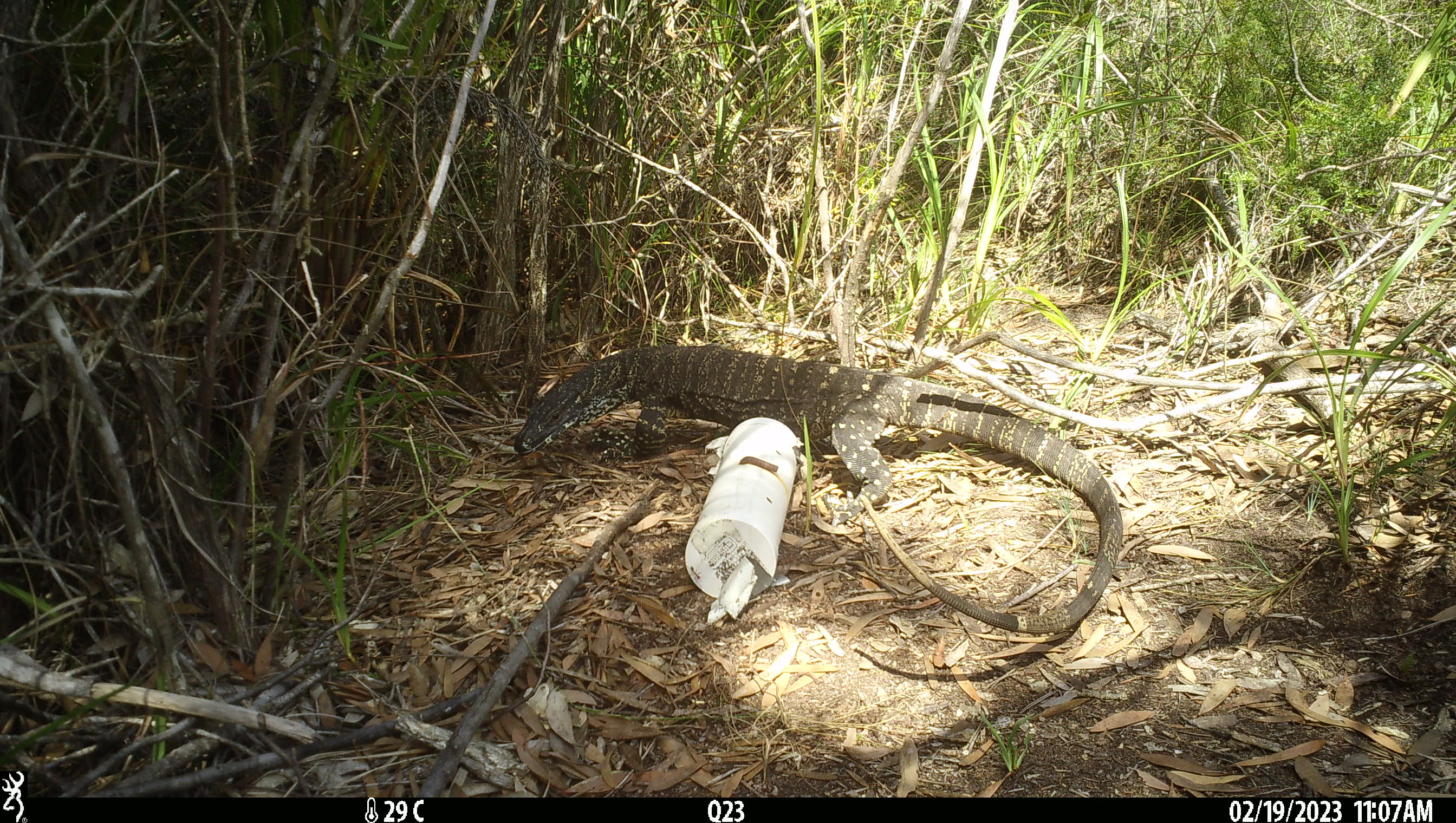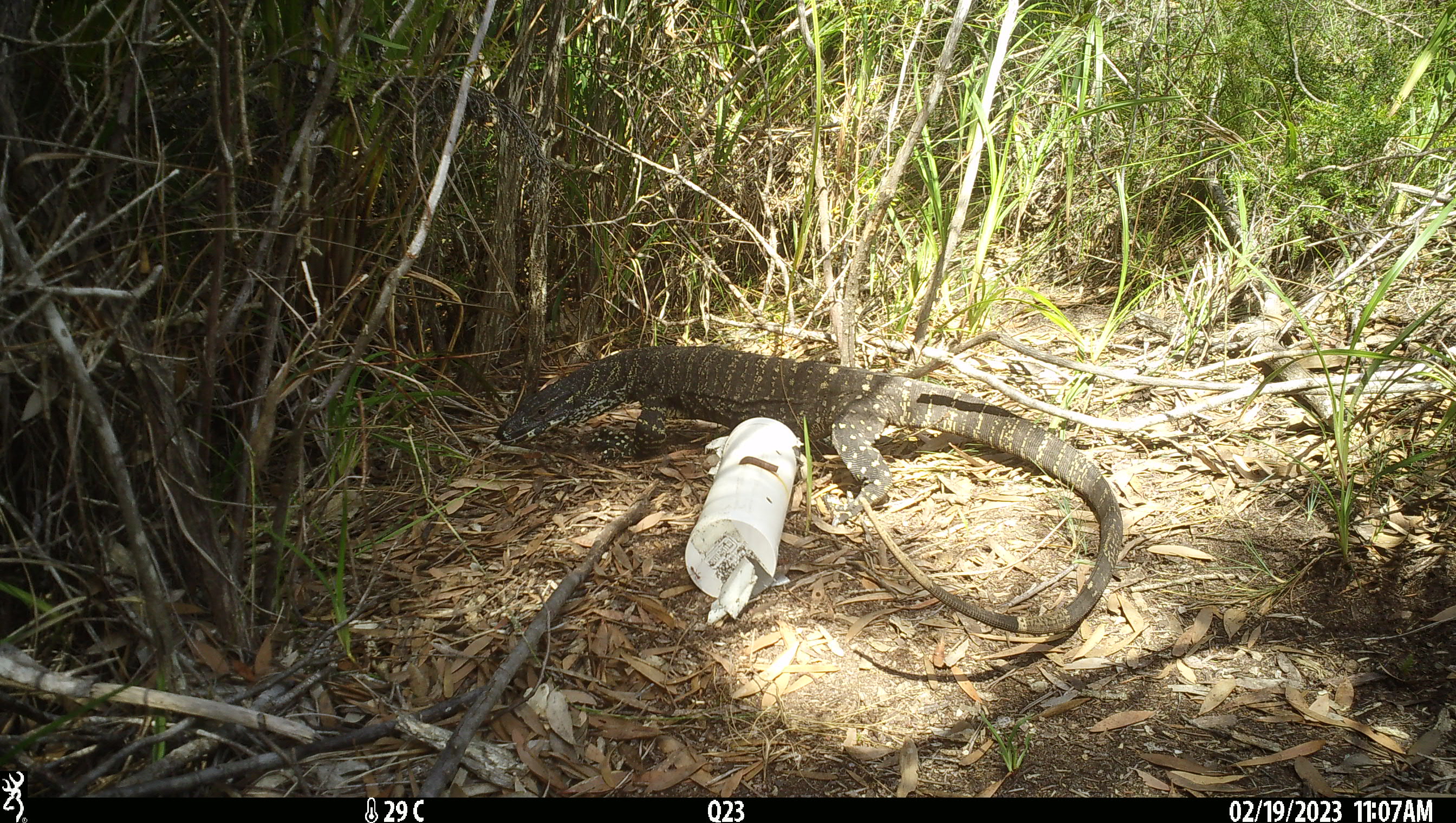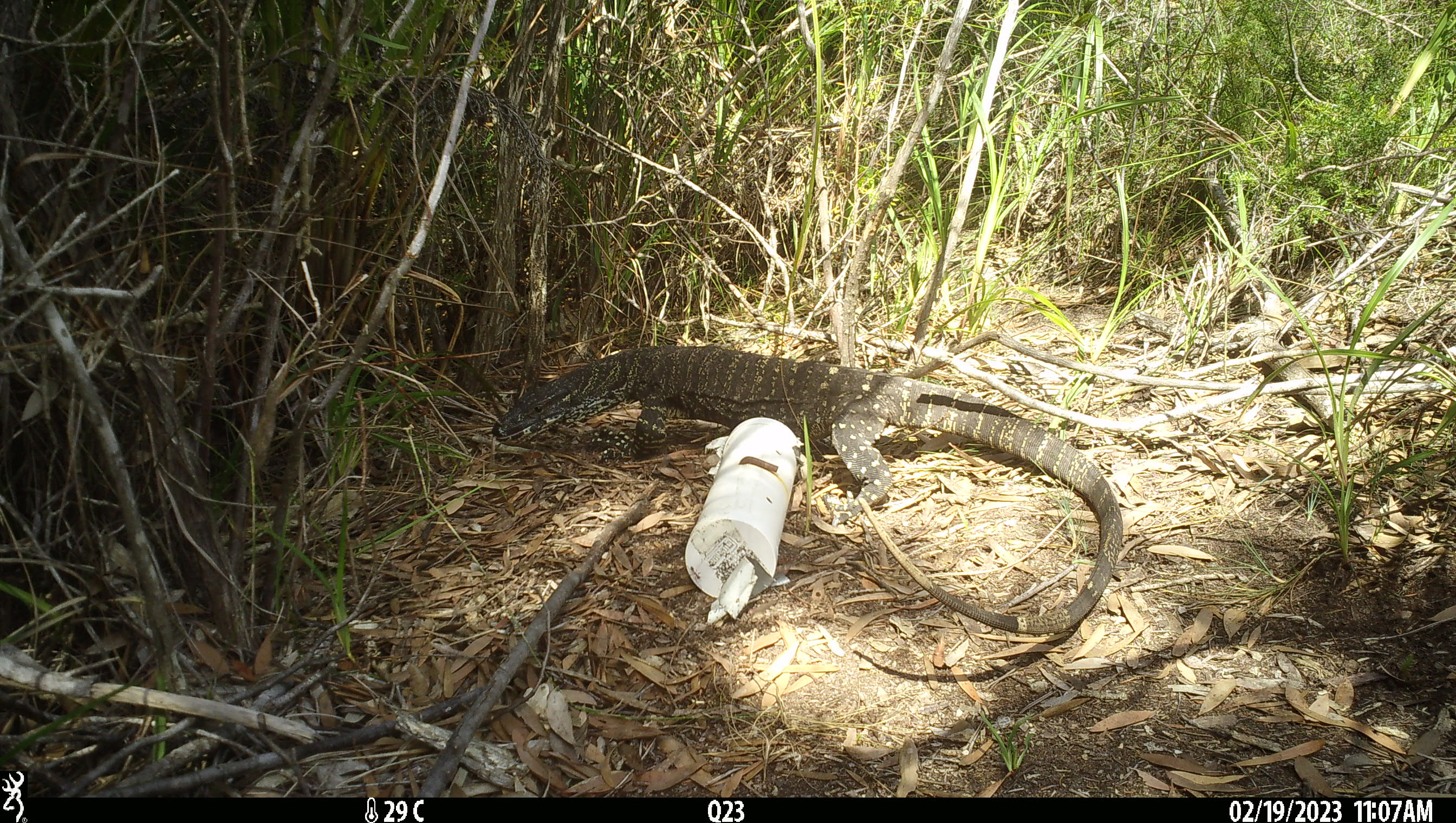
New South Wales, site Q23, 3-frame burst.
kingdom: Animalia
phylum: Chordata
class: Reptilia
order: Squamata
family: Varanidae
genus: Varanus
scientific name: Varanus varius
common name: lace monitor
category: goanna